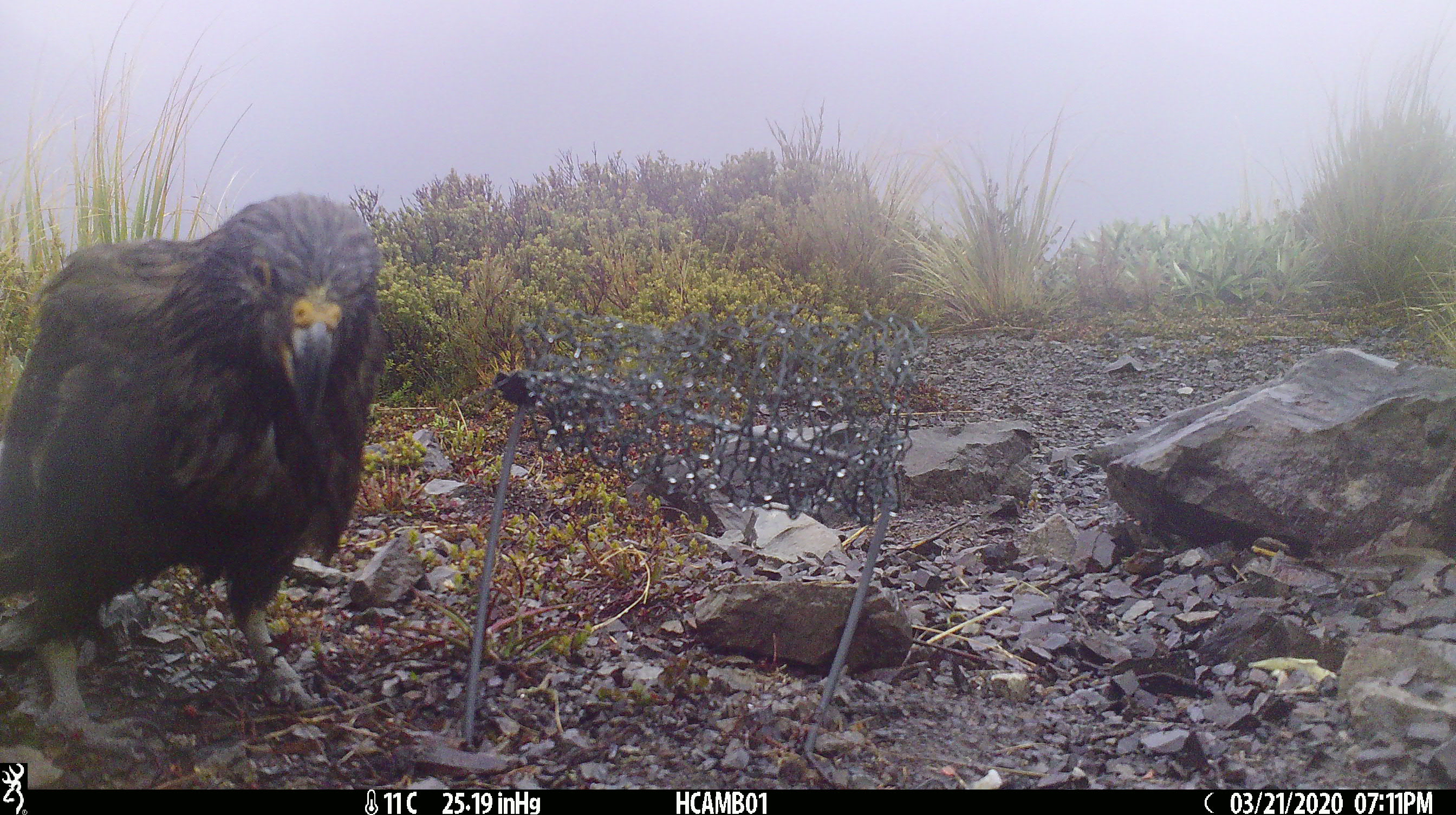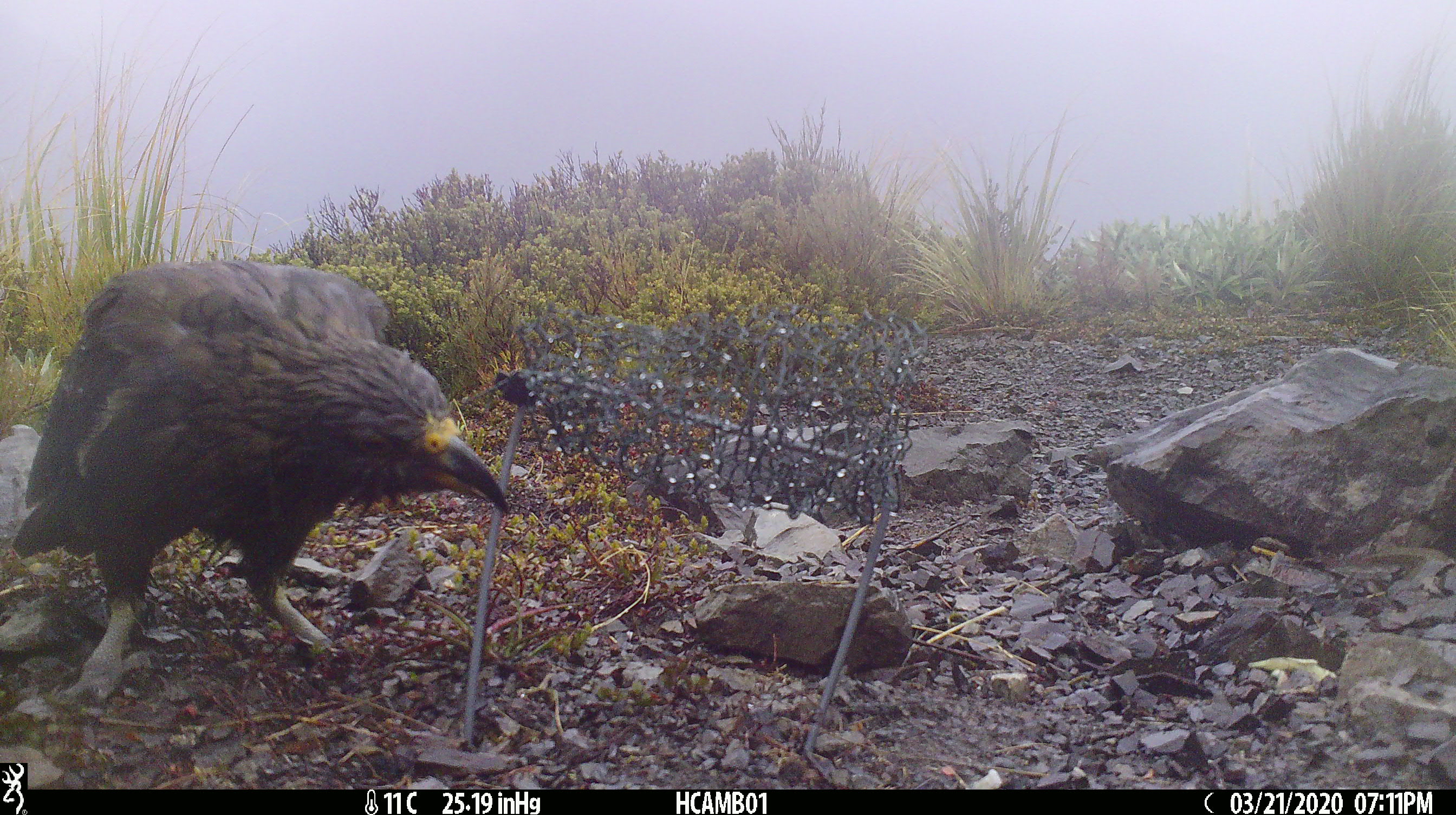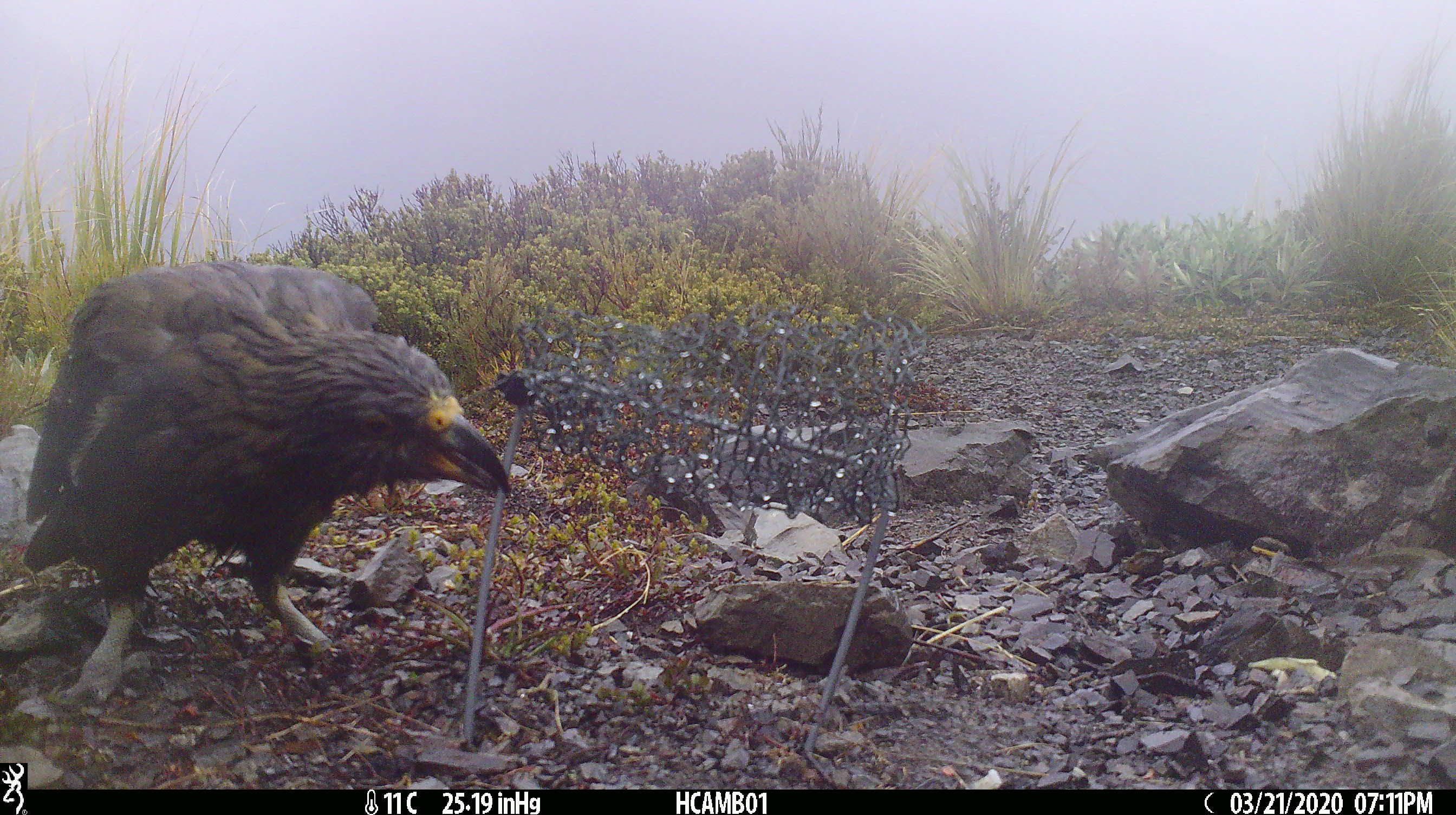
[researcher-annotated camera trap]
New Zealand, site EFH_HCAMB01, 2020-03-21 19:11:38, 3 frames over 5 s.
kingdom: Animalia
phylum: Chordata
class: Aves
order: Psittaciformes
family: Strigopidae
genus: Nestor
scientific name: Nestor notabilis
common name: kea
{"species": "kea (Nestor notabilis)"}